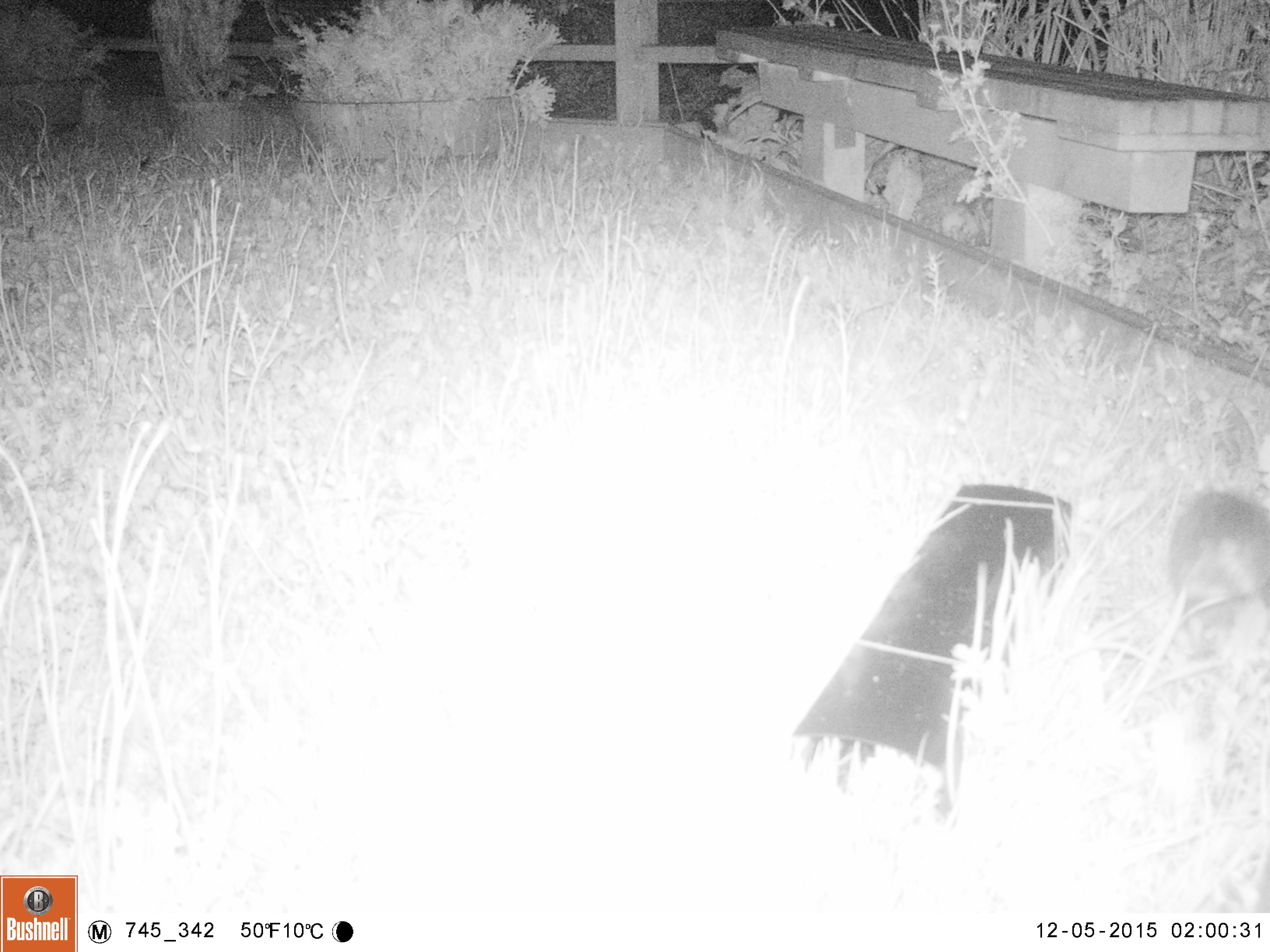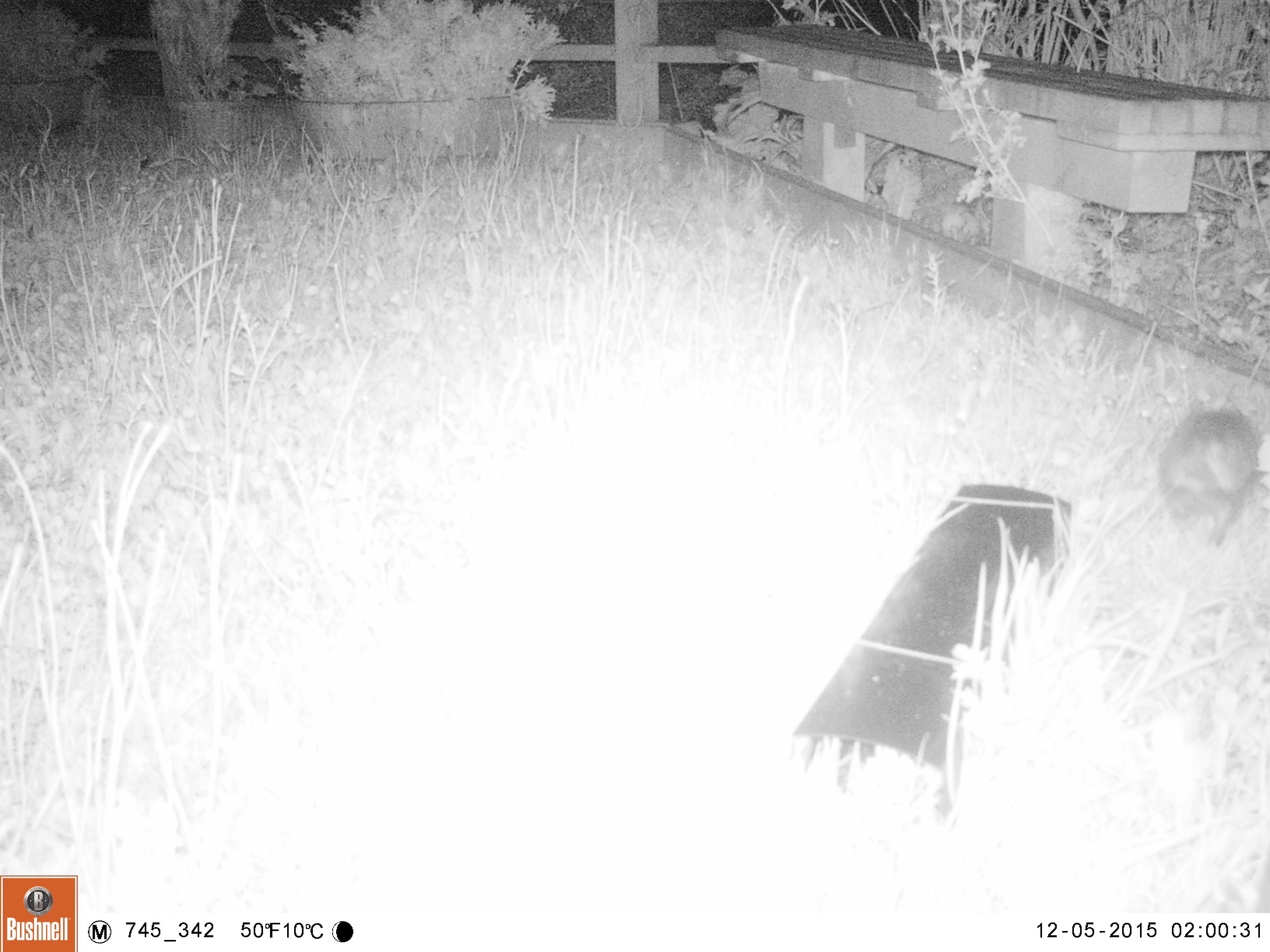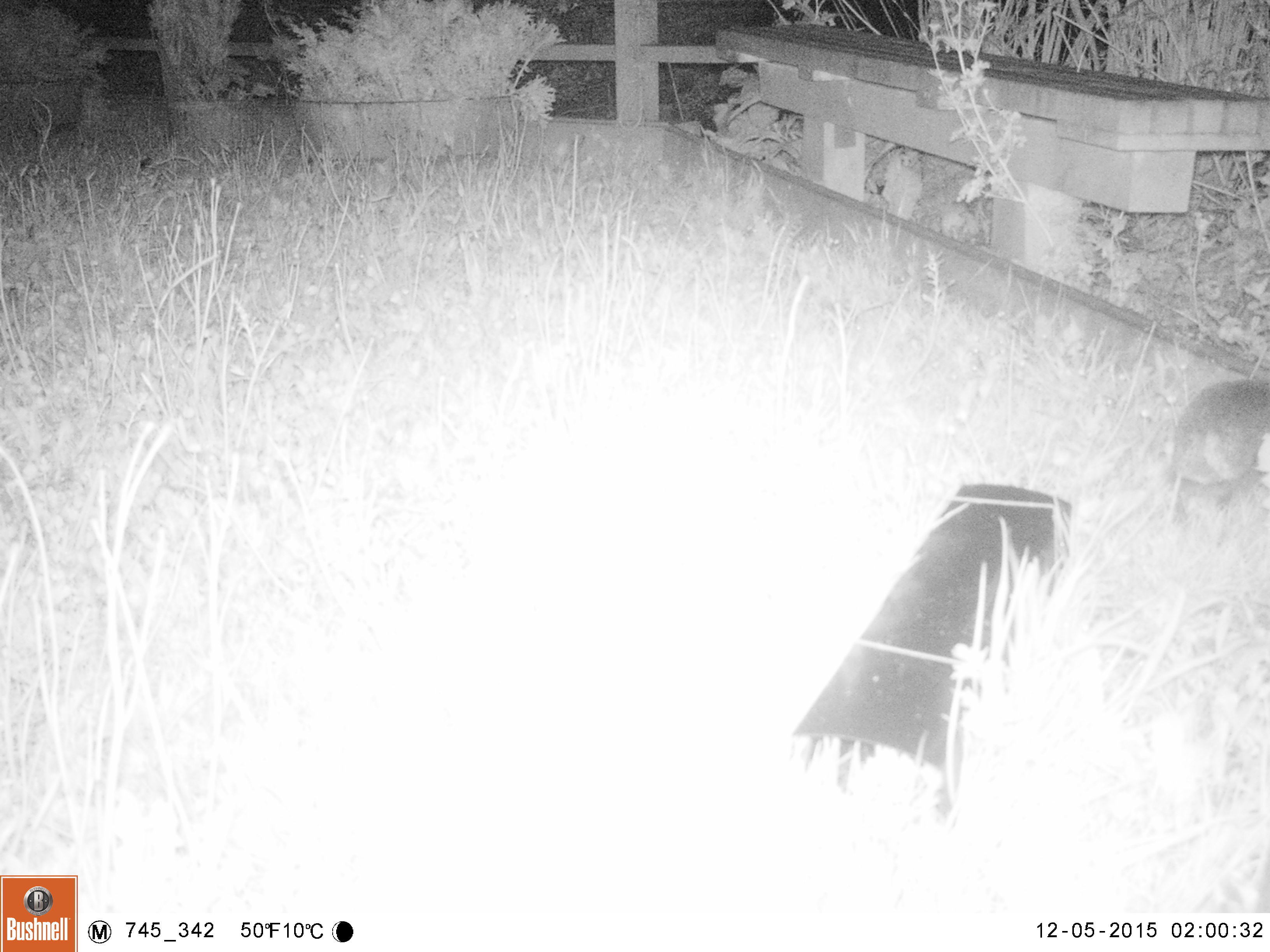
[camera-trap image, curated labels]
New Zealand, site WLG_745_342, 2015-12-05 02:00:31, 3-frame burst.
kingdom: Animalia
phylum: Chordata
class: Mammalia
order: Eulipotyphla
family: Erinaceidae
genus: Erinaceus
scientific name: Erinaceus europaeus europaeus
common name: european hedgehog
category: hedgehog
Hedgehog (european hedgehog) (Erinaceus europaeus europaeus).